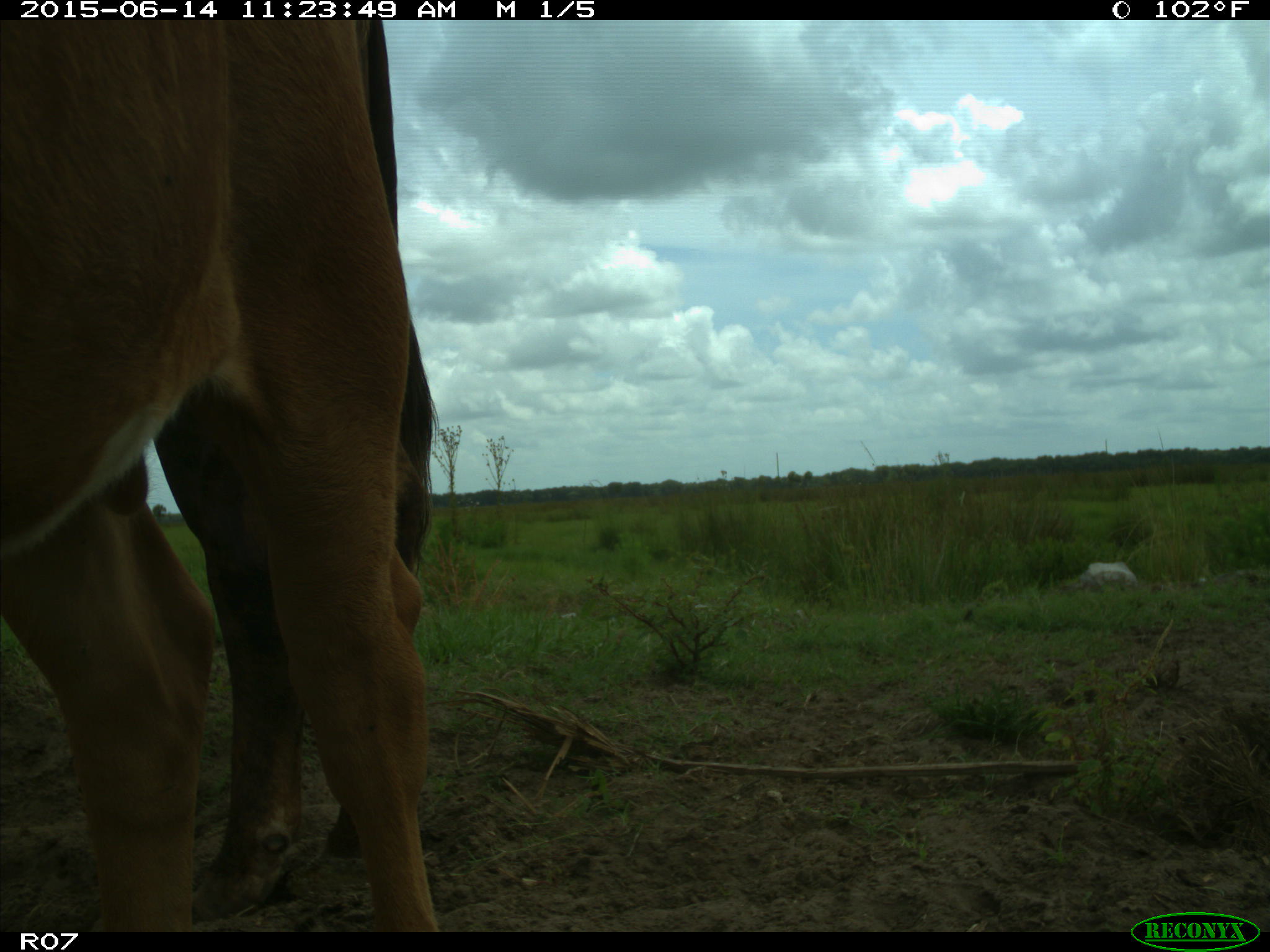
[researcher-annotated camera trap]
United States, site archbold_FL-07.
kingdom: Animalia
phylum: Chordata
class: Mammalia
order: Artiodactyla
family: Bovidae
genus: Bos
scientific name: Bos taurus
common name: domestic cow